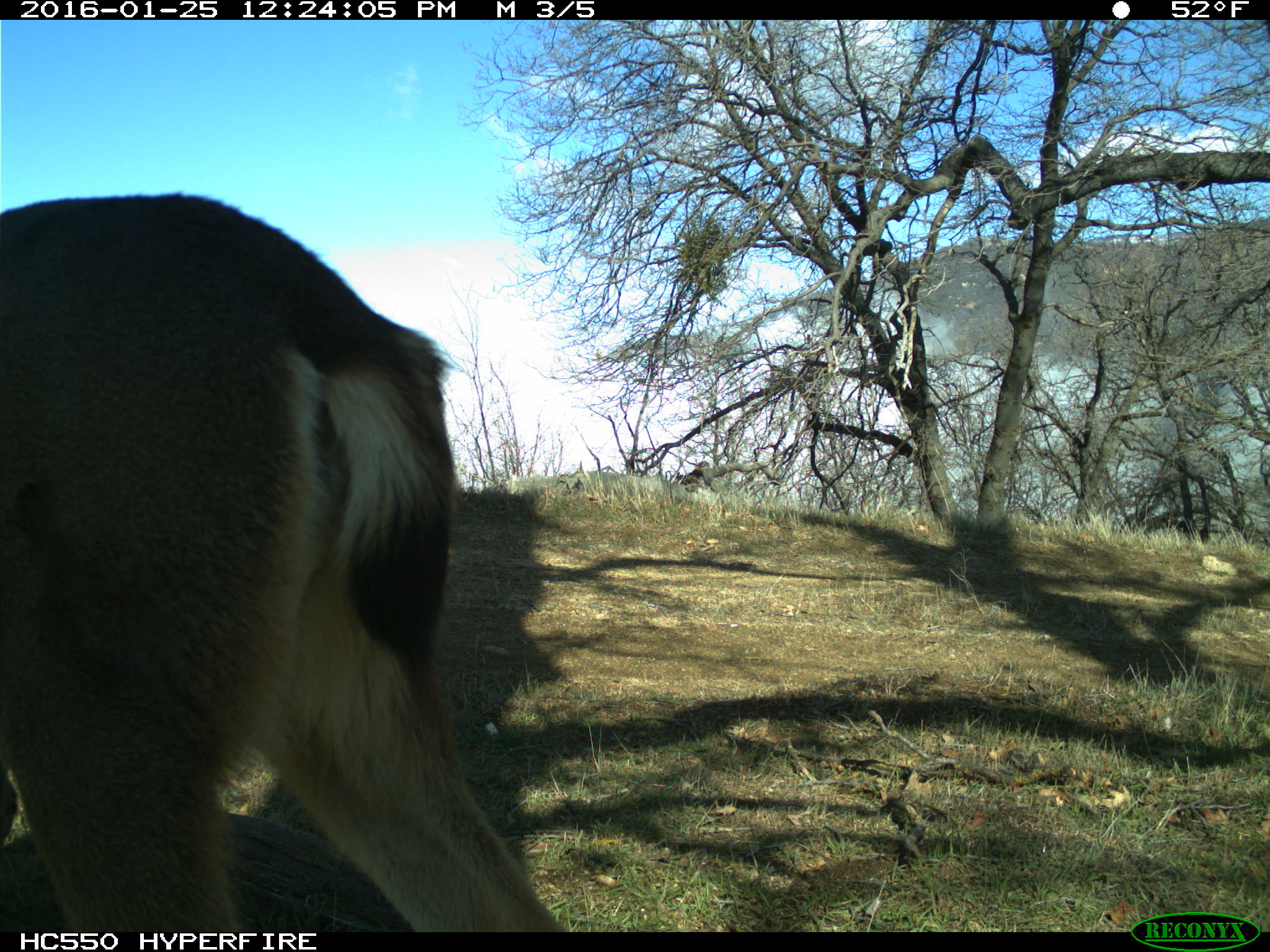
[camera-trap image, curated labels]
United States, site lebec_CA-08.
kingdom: Animalia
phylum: Chordata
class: Mammalia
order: Artiodactyla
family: Cervidae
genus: Odocoileus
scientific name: Odocoileus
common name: deer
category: unidentified deer